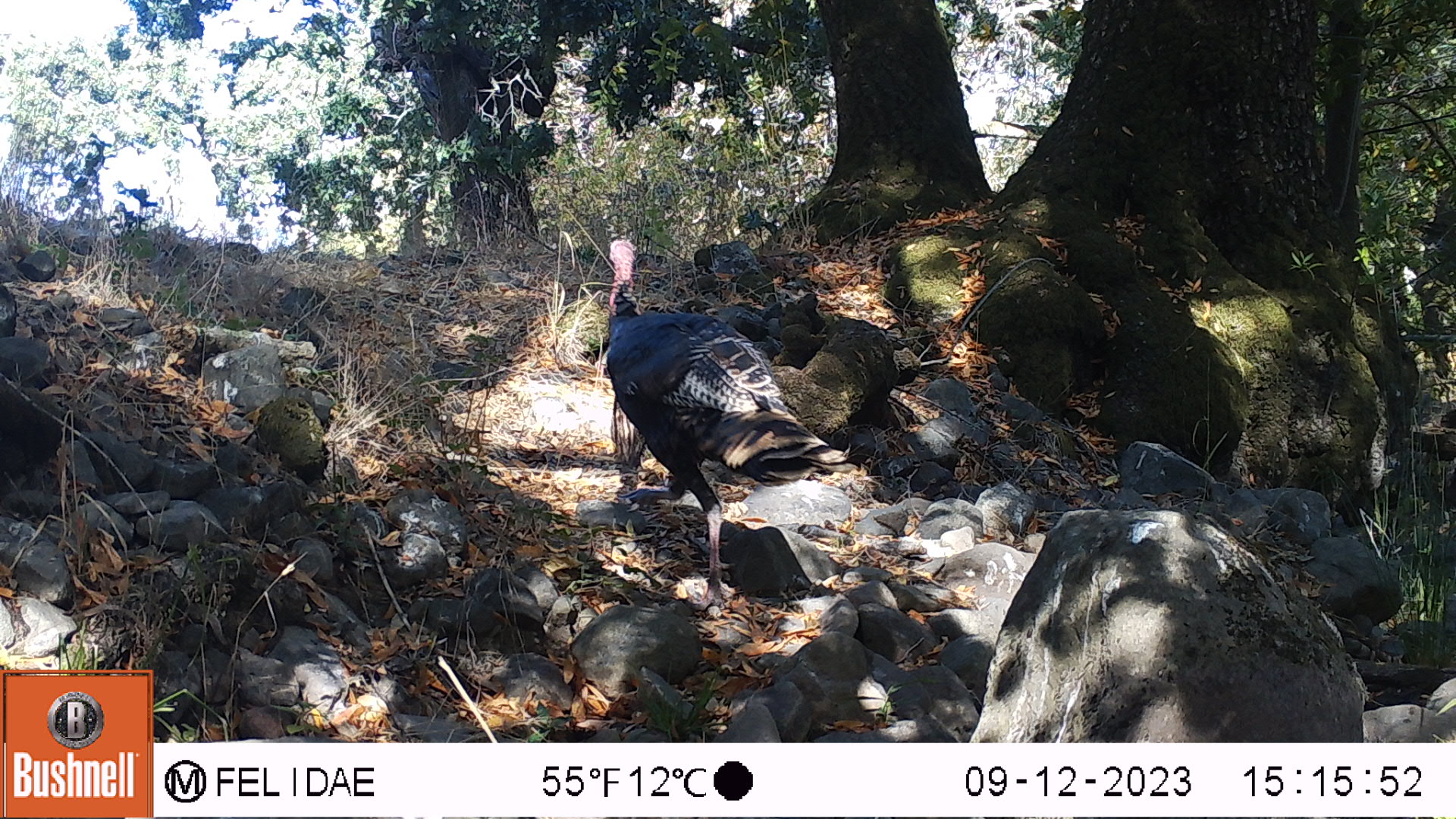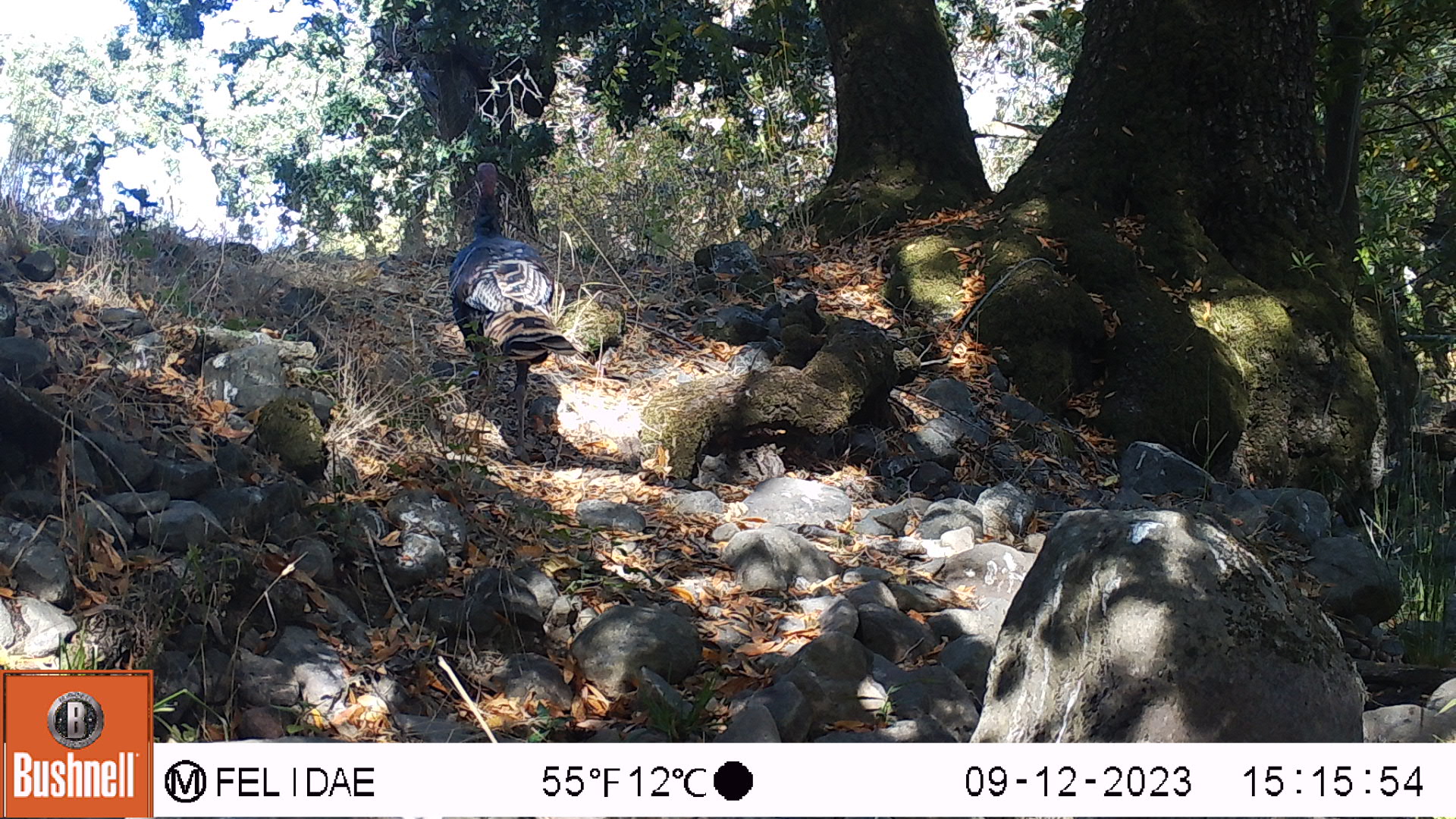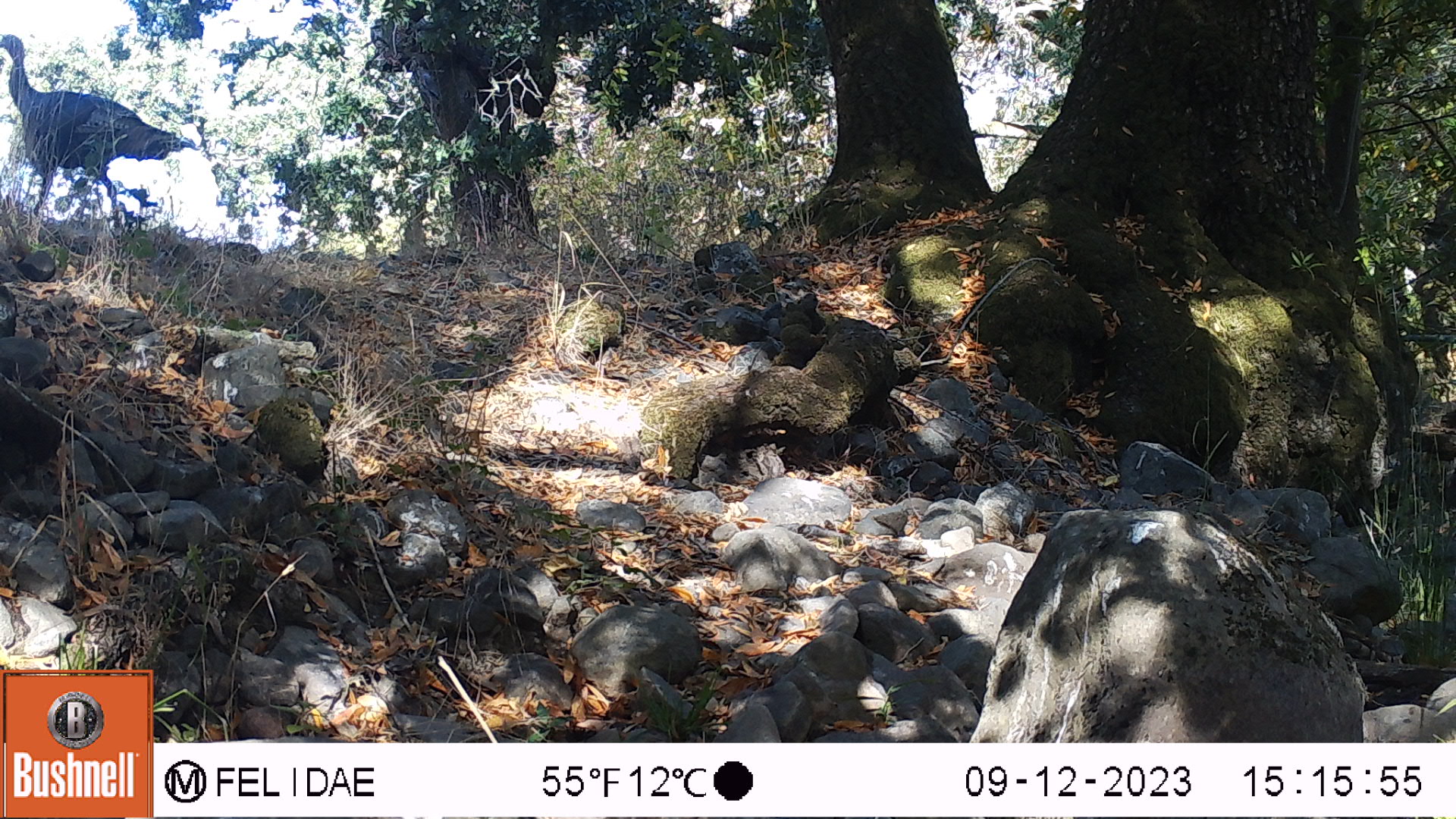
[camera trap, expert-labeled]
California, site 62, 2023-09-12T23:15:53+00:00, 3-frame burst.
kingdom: Animalia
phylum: Chordata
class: Aves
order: Galliformes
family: Phasianidae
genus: Meleagris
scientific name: Meleagris gallopavo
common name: turkey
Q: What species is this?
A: Turkey (Meleagris gallopavo).